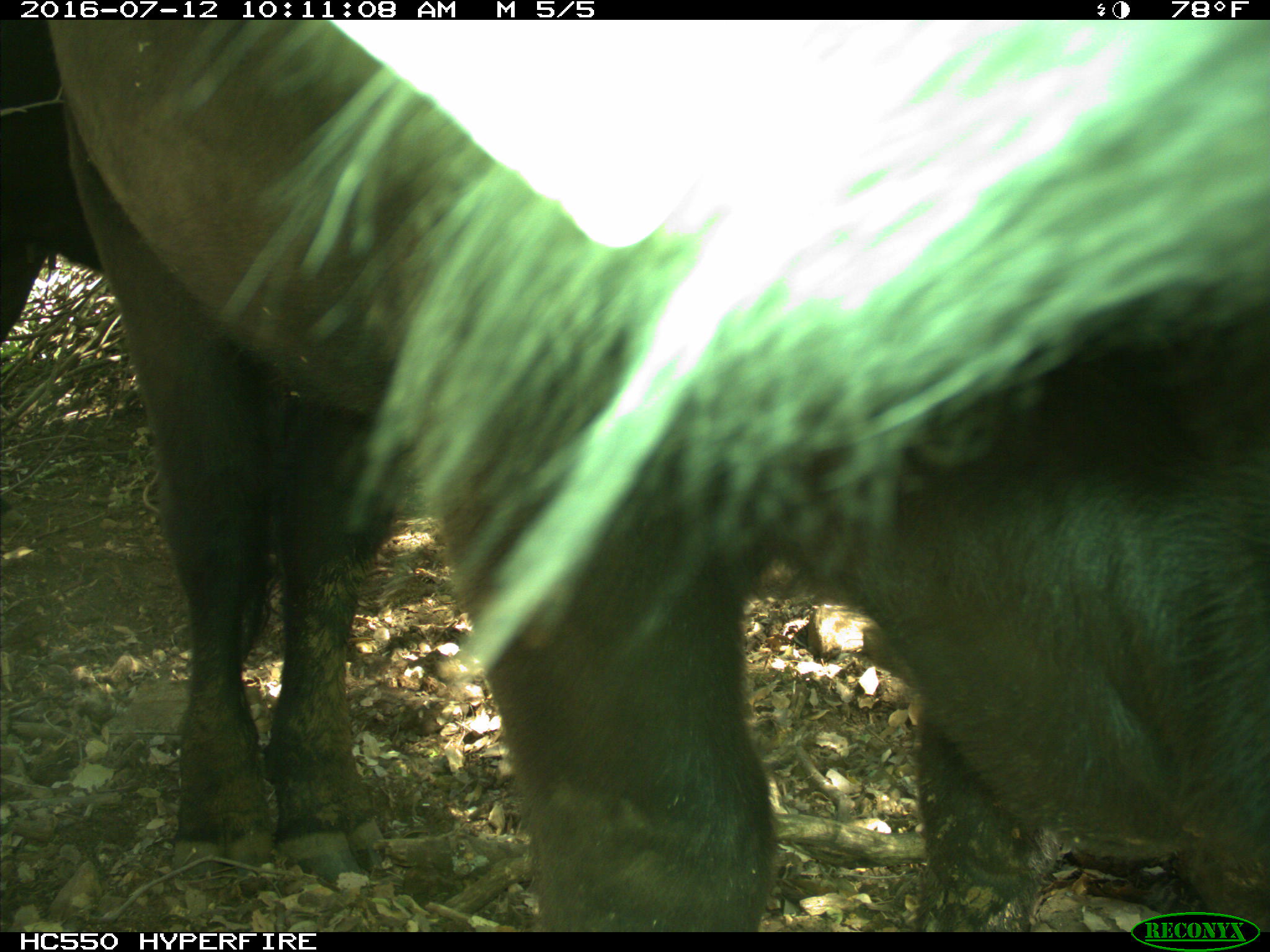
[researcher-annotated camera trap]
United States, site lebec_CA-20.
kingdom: Animalia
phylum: Chordata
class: Mammalia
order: Artiodactyla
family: Bovidae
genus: Bos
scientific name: Bos taurus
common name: domestic cow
Bos taurus (domestic cow).